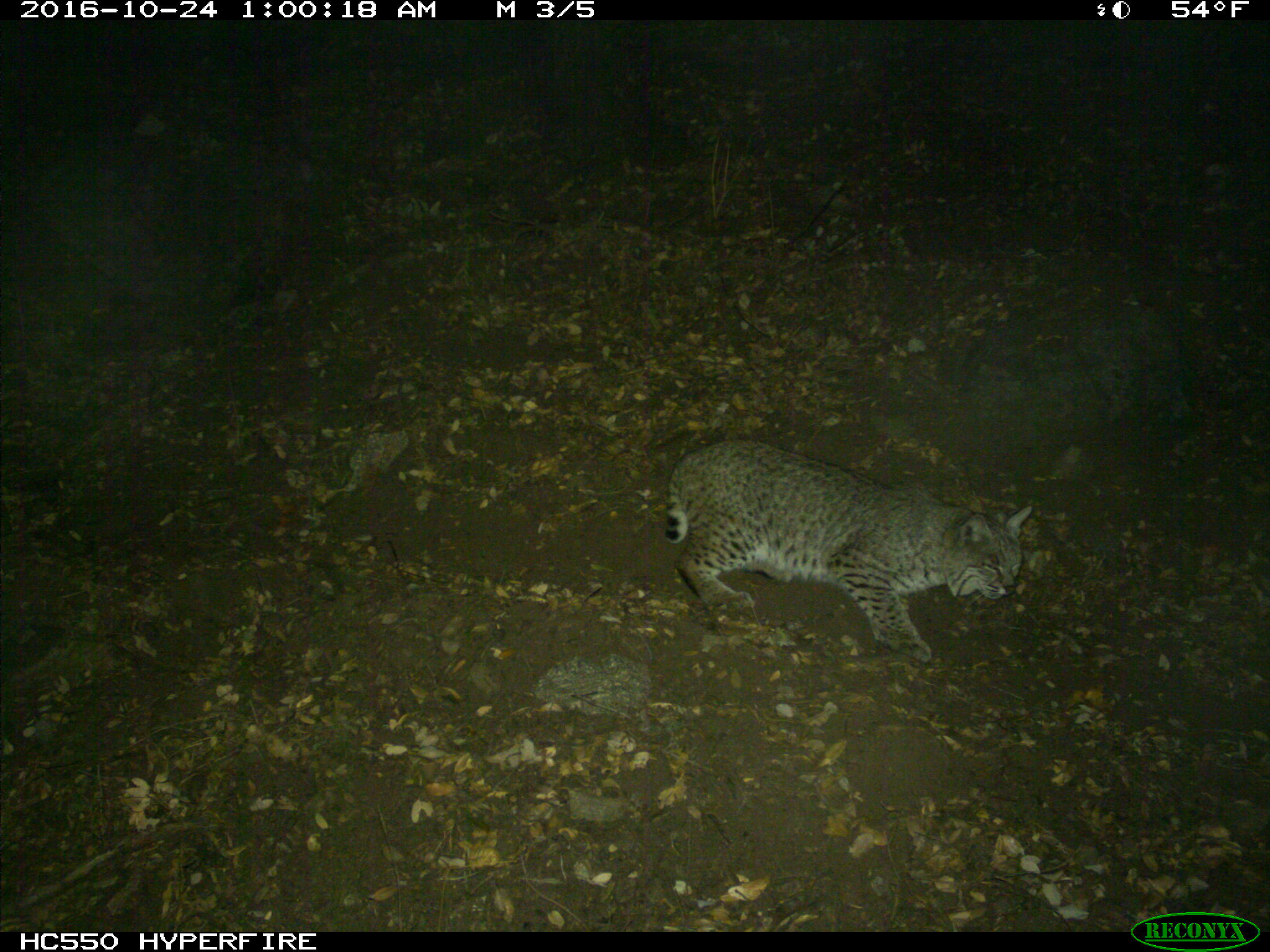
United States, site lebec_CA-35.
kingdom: Animalia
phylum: Chordata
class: Mammalia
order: Carnivora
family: Felidae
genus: Lynx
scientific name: Lynx rufus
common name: bobcat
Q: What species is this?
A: Lynx rufus (bobcat).